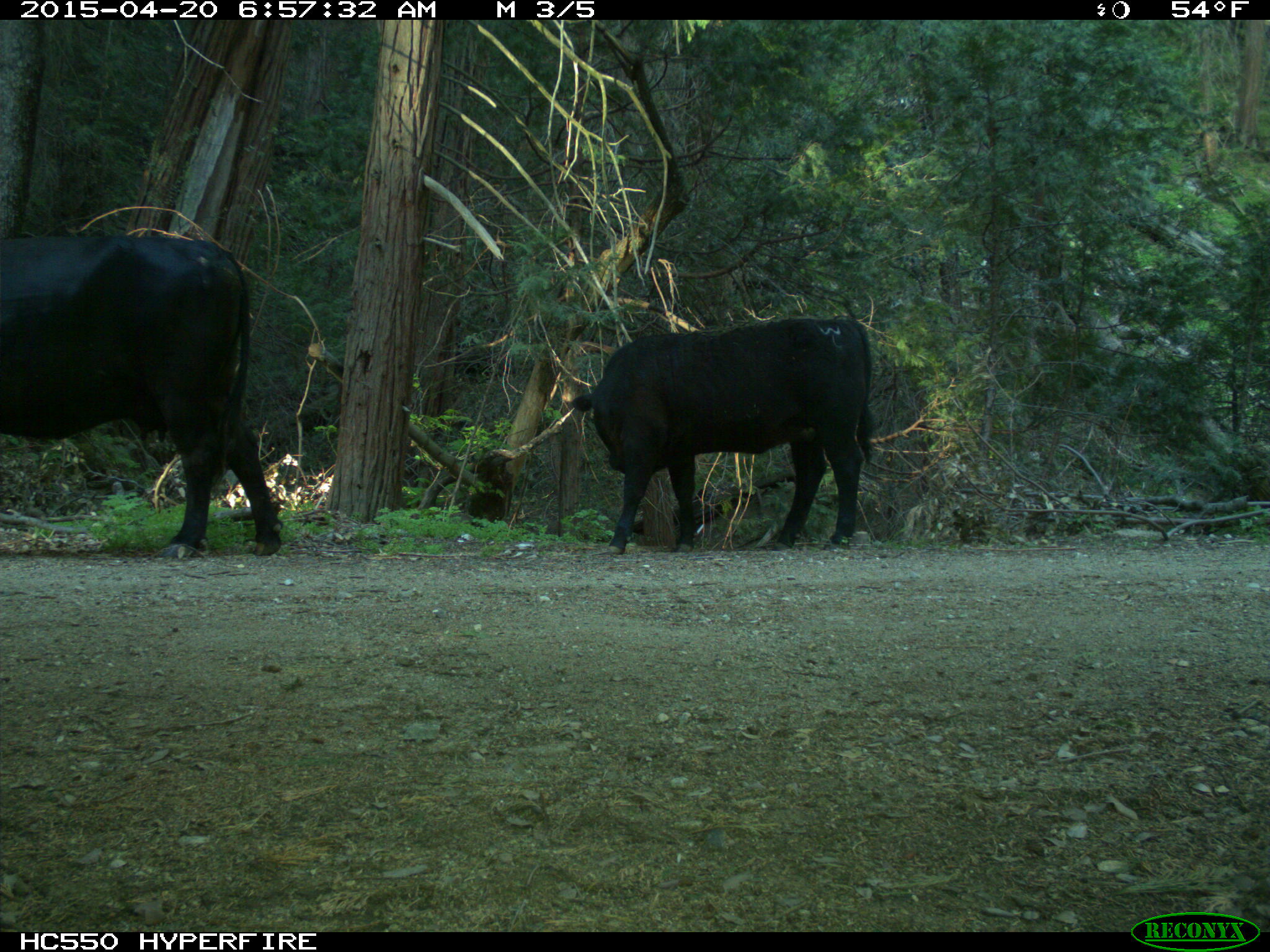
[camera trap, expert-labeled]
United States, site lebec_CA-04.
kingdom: Animalia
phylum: Chordata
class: Mammalia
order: Artiodactyla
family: Bovidae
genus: Bos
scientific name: Bos taurus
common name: domestic cow